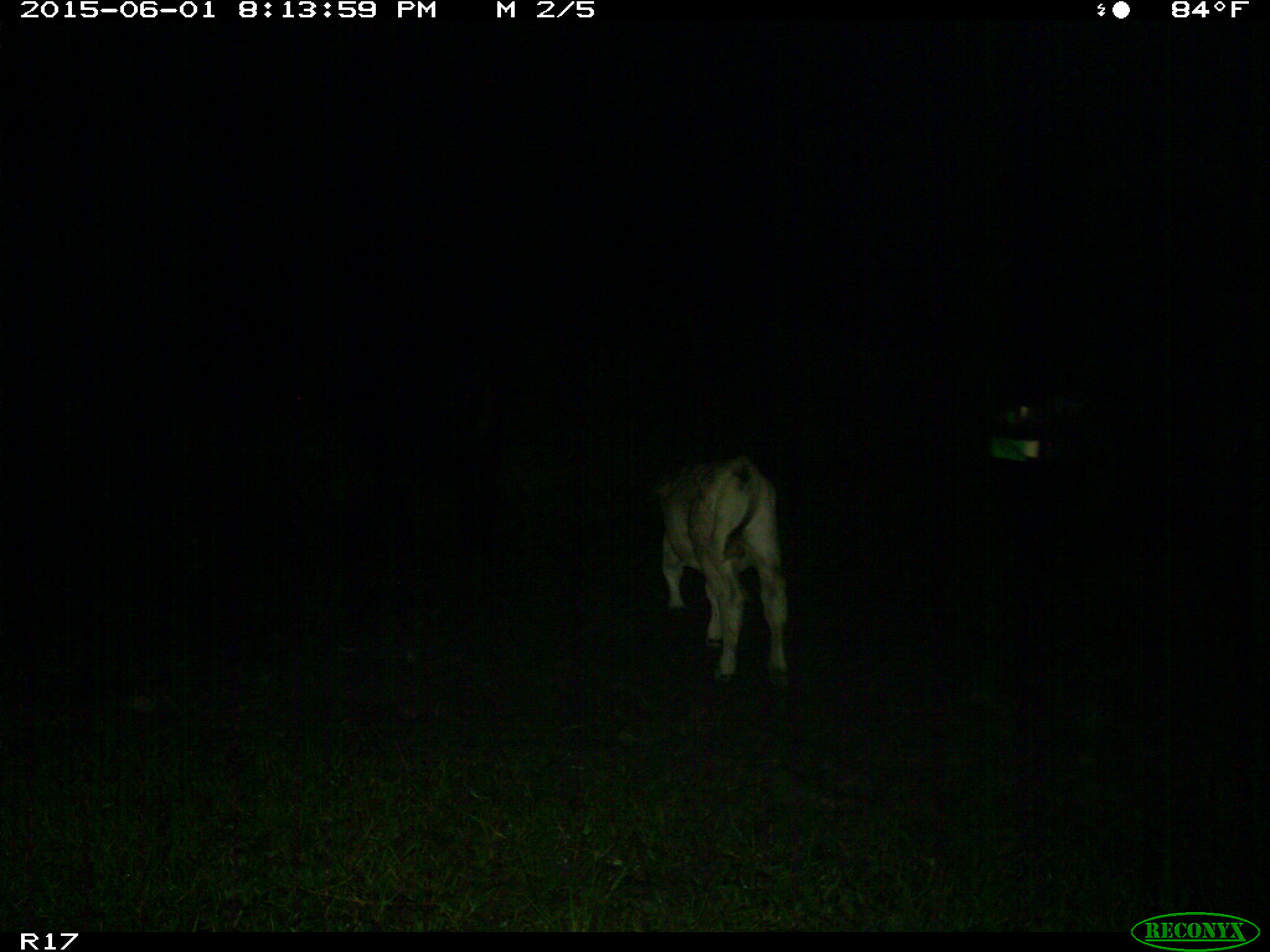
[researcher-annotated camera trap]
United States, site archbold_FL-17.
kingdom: Animalia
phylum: Chordata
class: Mammalia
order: Artiodactyla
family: Bovidae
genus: Bos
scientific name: Bos taurus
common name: domestic cow